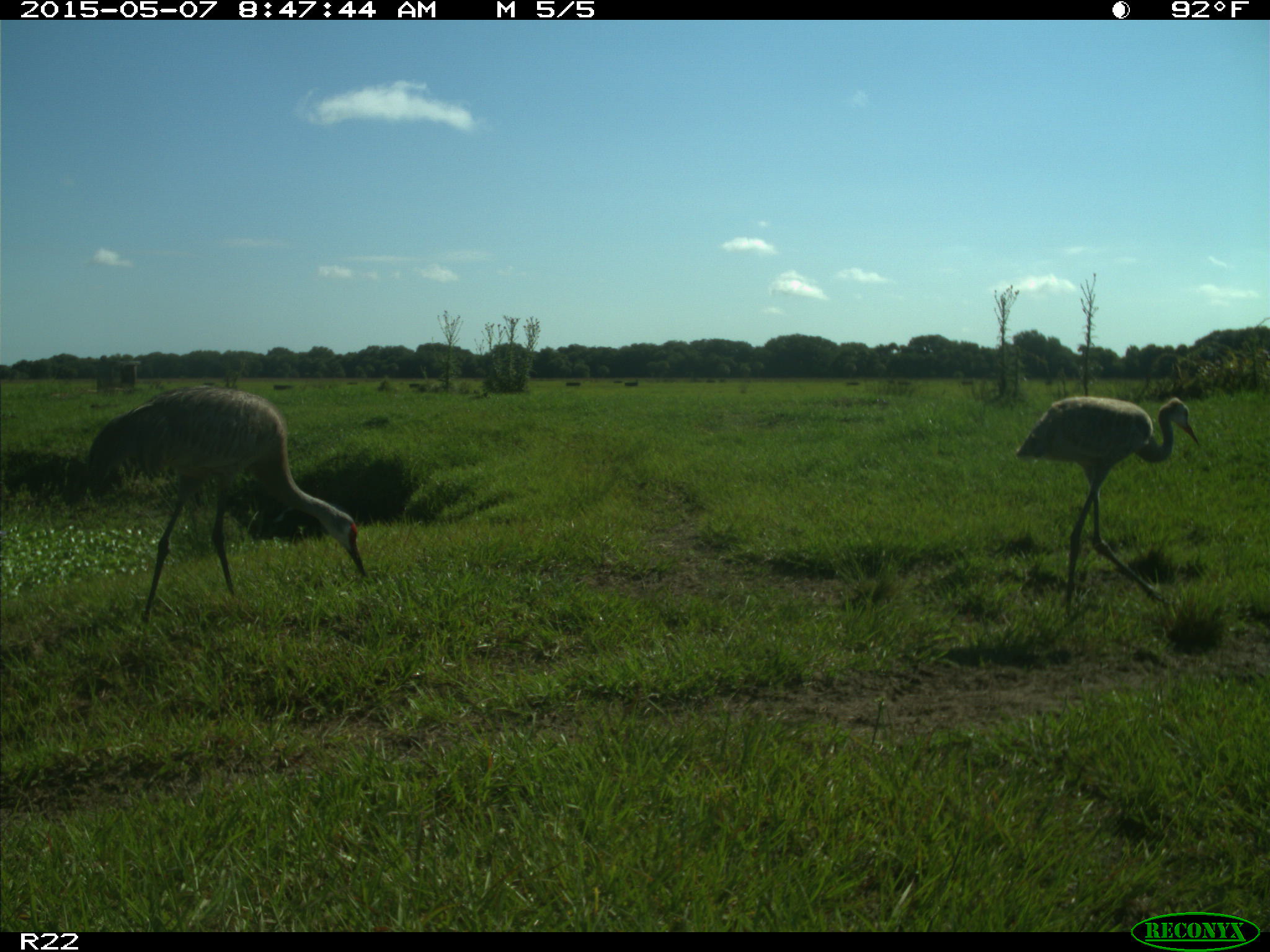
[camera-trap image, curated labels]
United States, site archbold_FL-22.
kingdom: Animalia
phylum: Chordata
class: Aves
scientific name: Aves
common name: birds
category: unidentified bird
Unidentified bird (birds) (Aves).